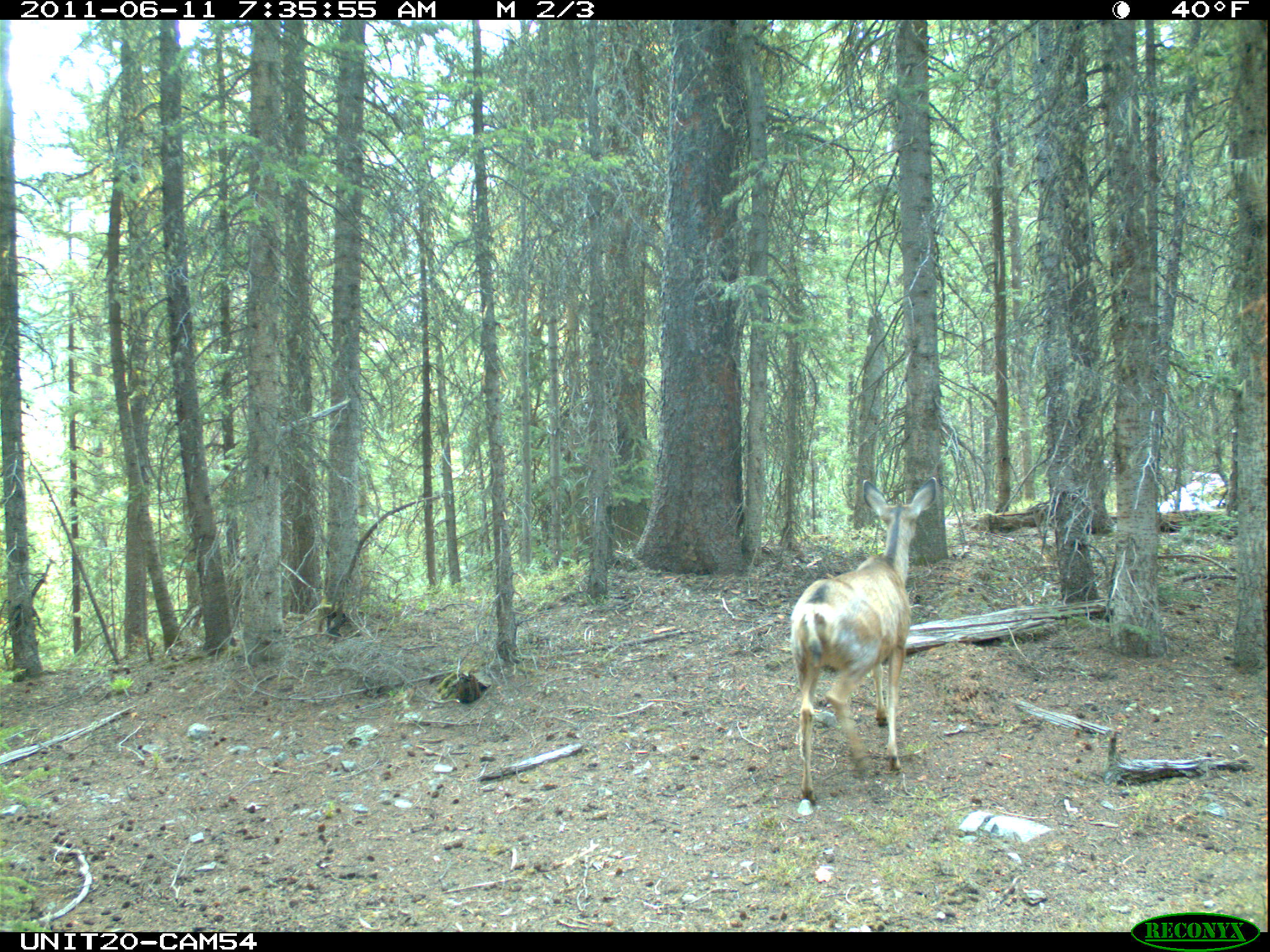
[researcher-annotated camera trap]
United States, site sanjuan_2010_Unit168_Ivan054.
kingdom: Animalia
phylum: Chordata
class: Mammalia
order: Artiodactyla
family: Cervidae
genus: Odocoileus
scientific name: Odocoileus hemionus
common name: mule deer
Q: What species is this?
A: Odocoileus hemionus (mule deer).